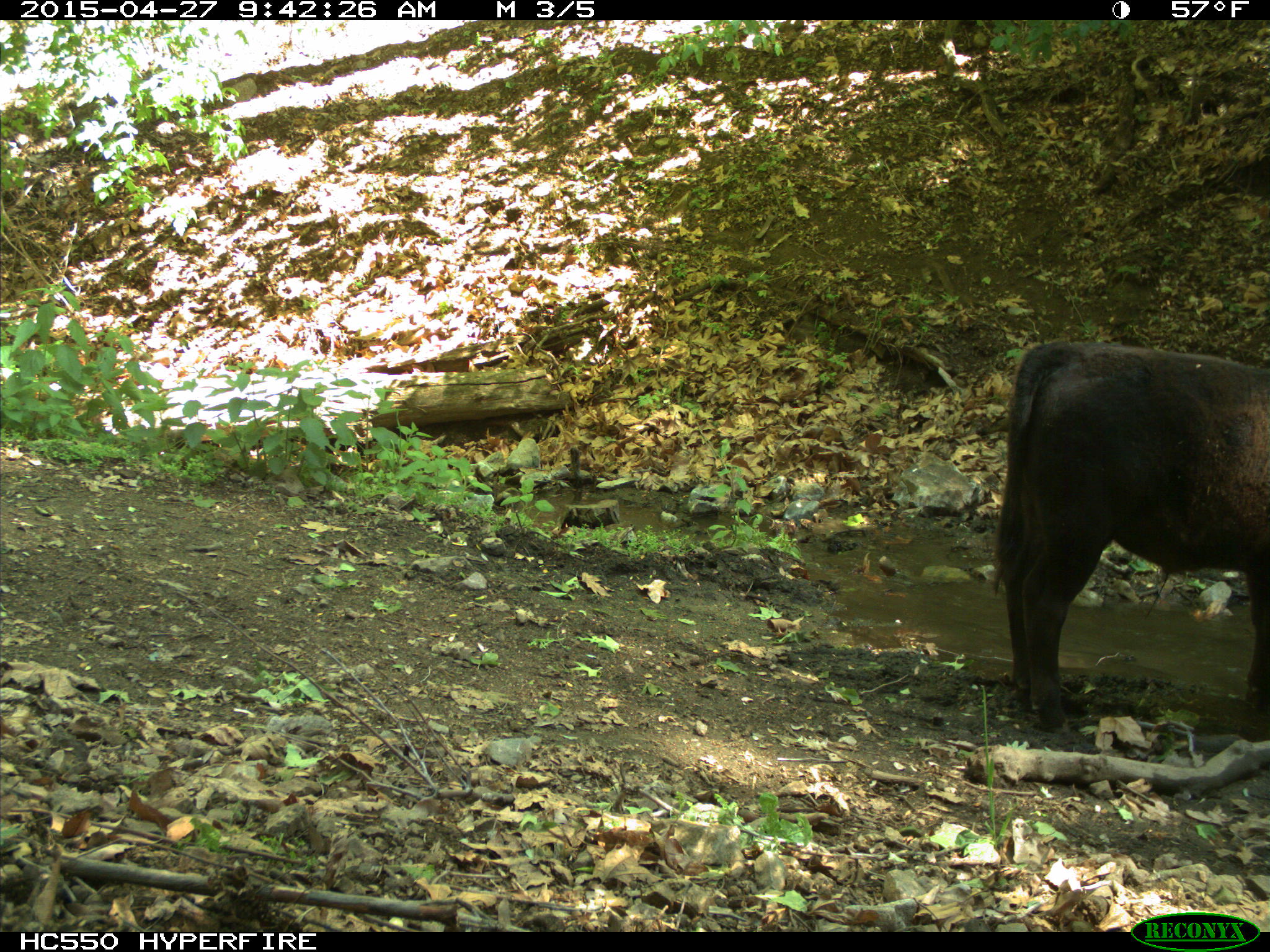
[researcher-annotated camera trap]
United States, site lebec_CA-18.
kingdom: Animalia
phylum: Chordata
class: Mammalia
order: Artiodactyla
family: Bovidae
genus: Bos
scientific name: Bos taurus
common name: domestic cow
Bos taurus (domestic cow).